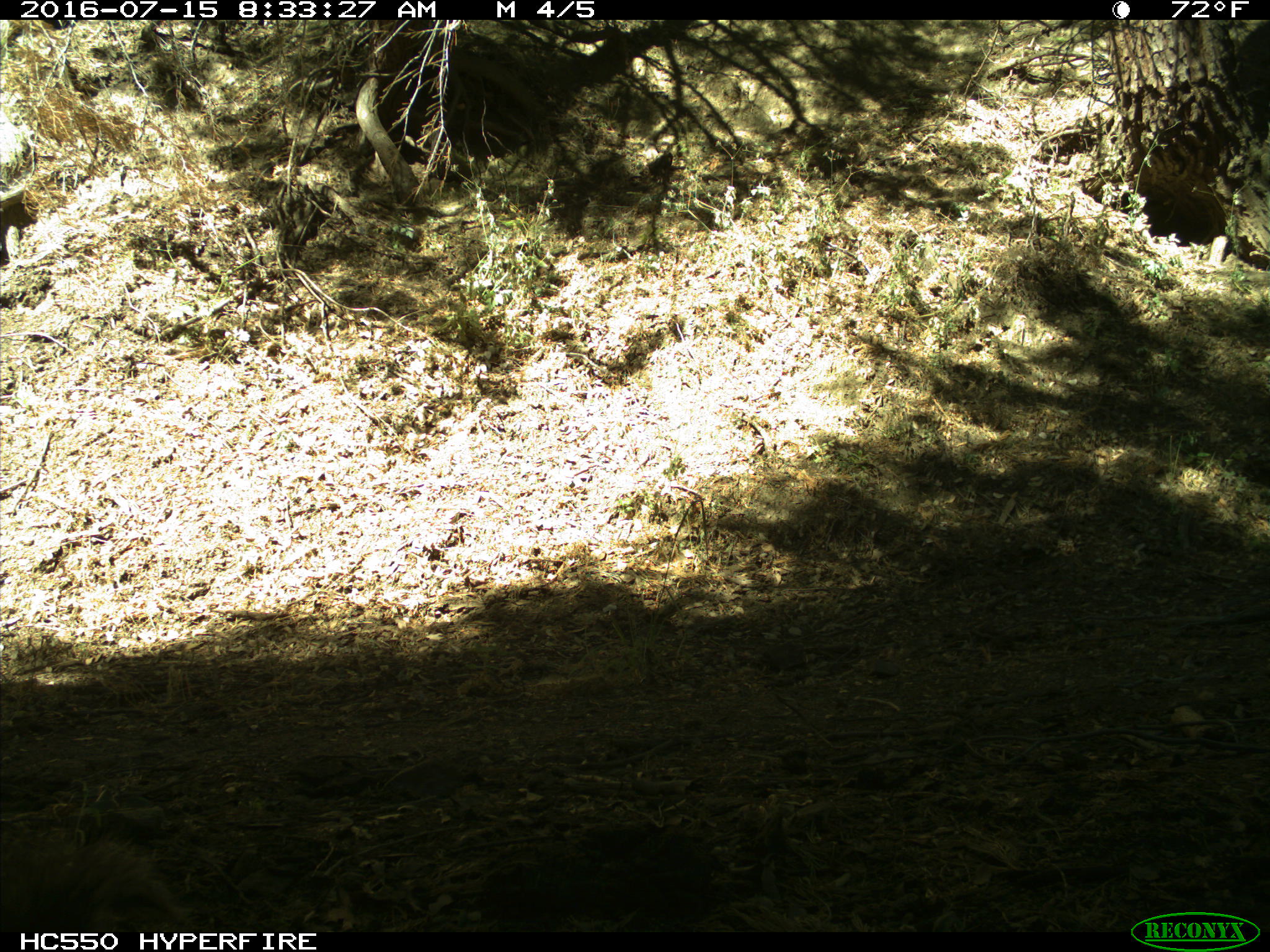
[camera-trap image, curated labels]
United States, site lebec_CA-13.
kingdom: Animalia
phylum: Chordata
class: Mammalia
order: Rodentia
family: Sciuridae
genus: Sciurus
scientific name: Sciurus carolinensis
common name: eastern gray squirrel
Sciurus carolinensis (eastern gray squirrel).